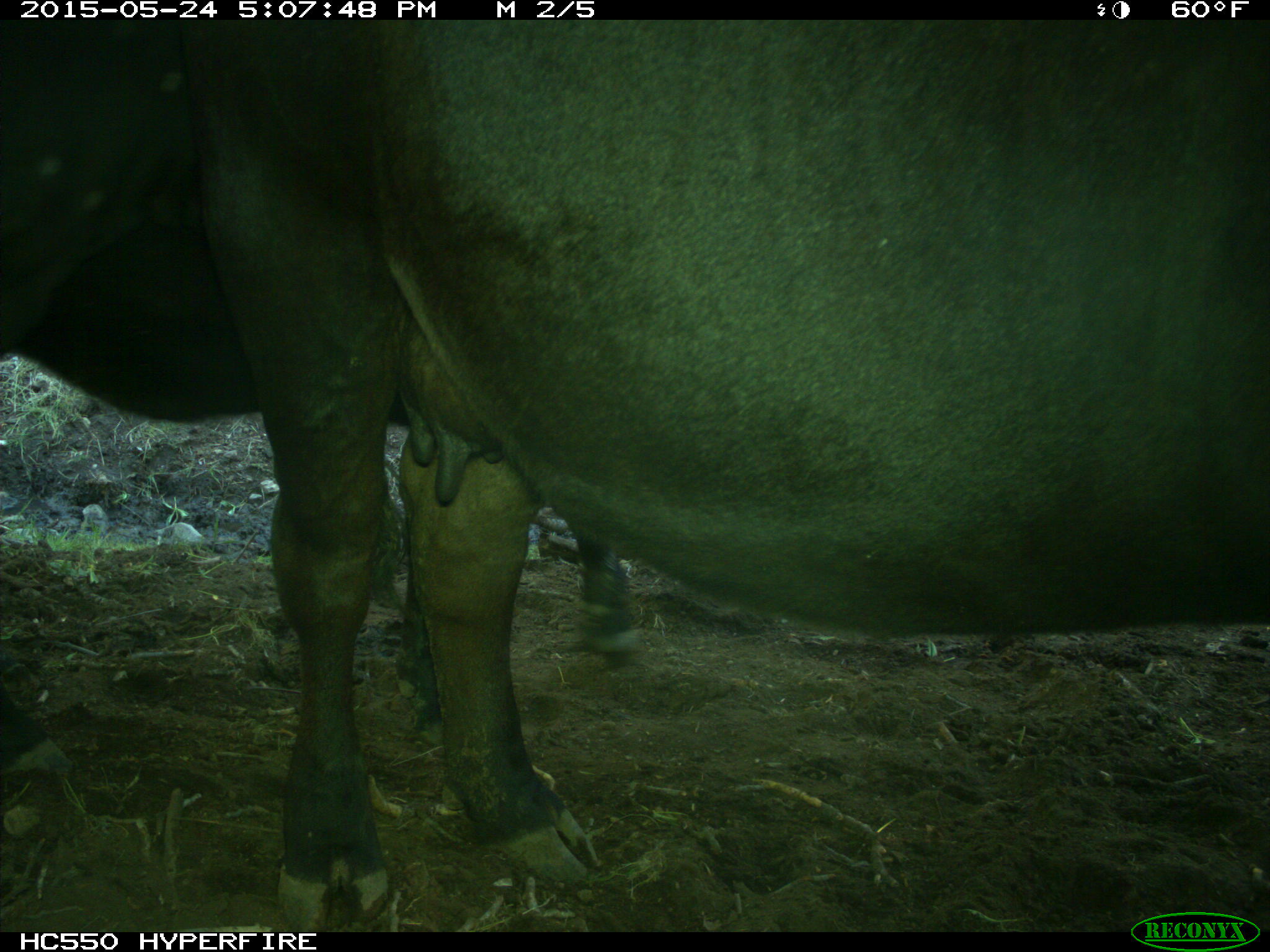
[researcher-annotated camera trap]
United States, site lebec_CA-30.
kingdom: Animalia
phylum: Chordata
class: Mammalia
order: Artiodactyla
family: Bovidae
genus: Bos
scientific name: Bos taurus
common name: domestic cow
Bos taurus (domestic cow).